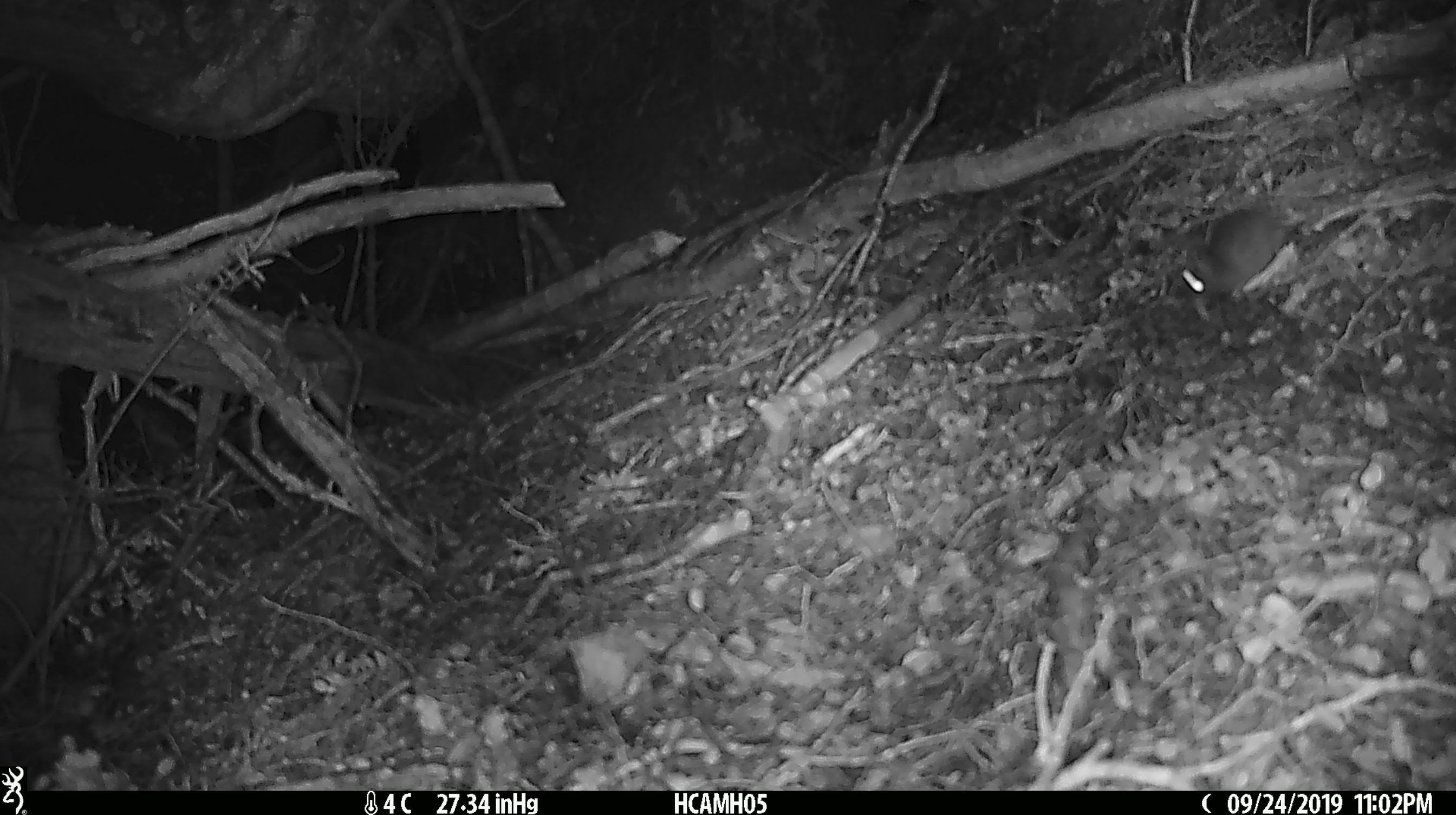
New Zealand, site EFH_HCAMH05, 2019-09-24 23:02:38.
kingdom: Animalia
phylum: Chordata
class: Mammalia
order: Rodentia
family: Muridae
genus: Mus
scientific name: Mus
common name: mouse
Mouse (Mus).